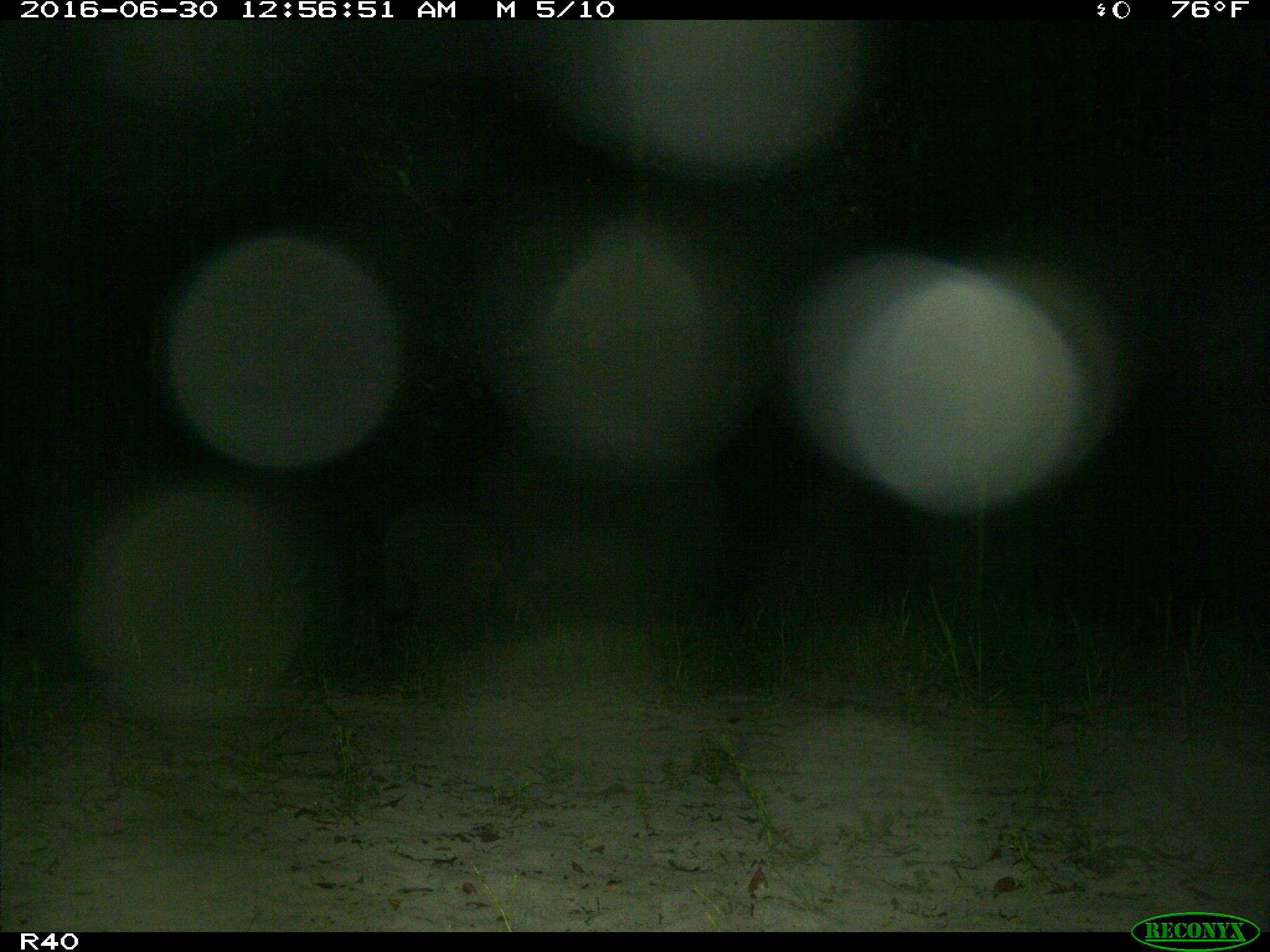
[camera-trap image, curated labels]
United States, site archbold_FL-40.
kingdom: Animalia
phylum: Chordata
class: Mammalia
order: Artiodactyla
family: Suidae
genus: Sus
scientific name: Sus scrofa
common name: wild boar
Sus scrofa (wild boar).